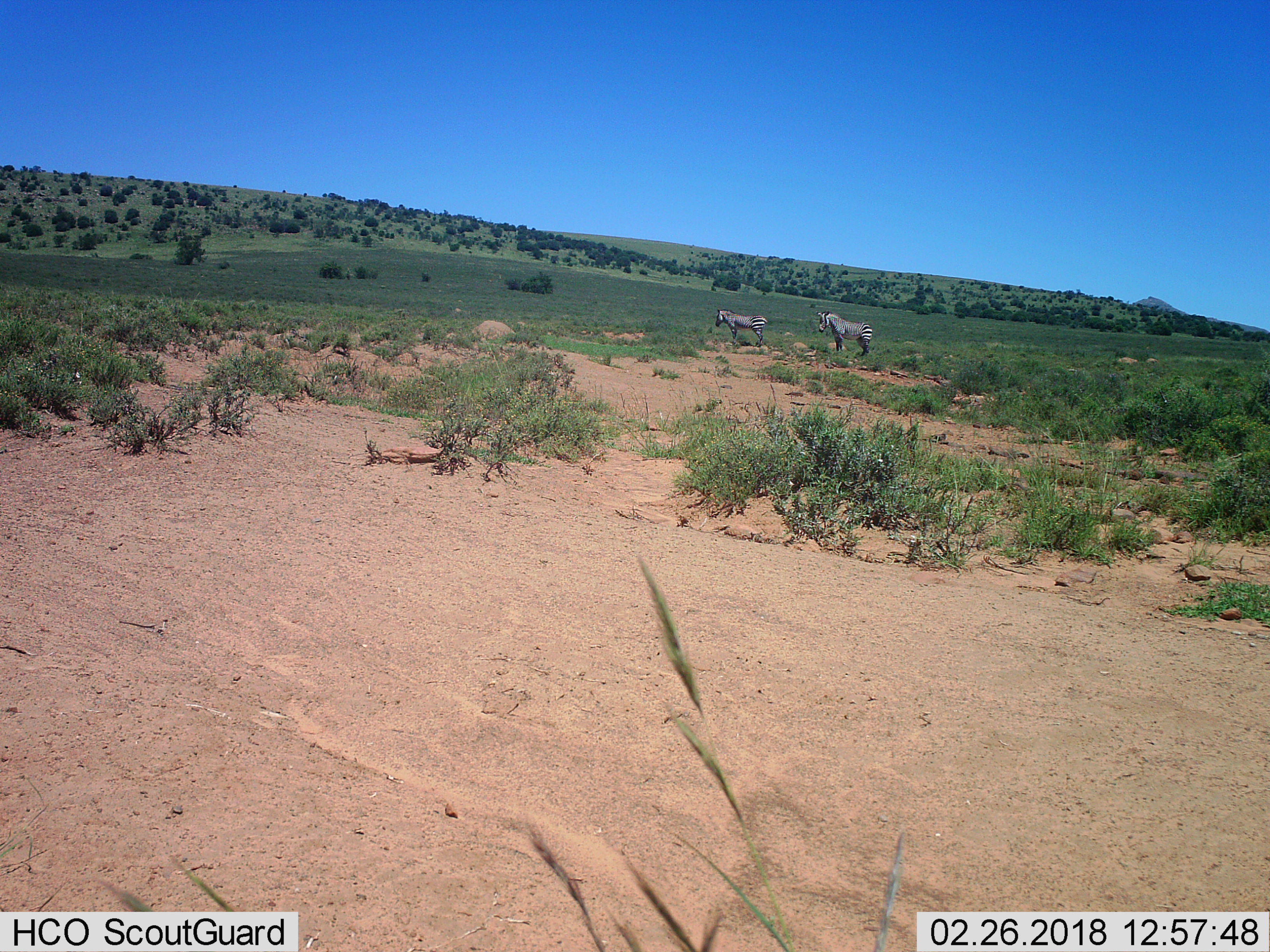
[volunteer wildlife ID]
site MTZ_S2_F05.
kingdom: Animalia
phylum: Chordata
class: Mammalia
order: Perissodactyla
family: Equidae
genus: Equus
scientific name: Equus zebra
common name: mountain zebra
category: zebramountain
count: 2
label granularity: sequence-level